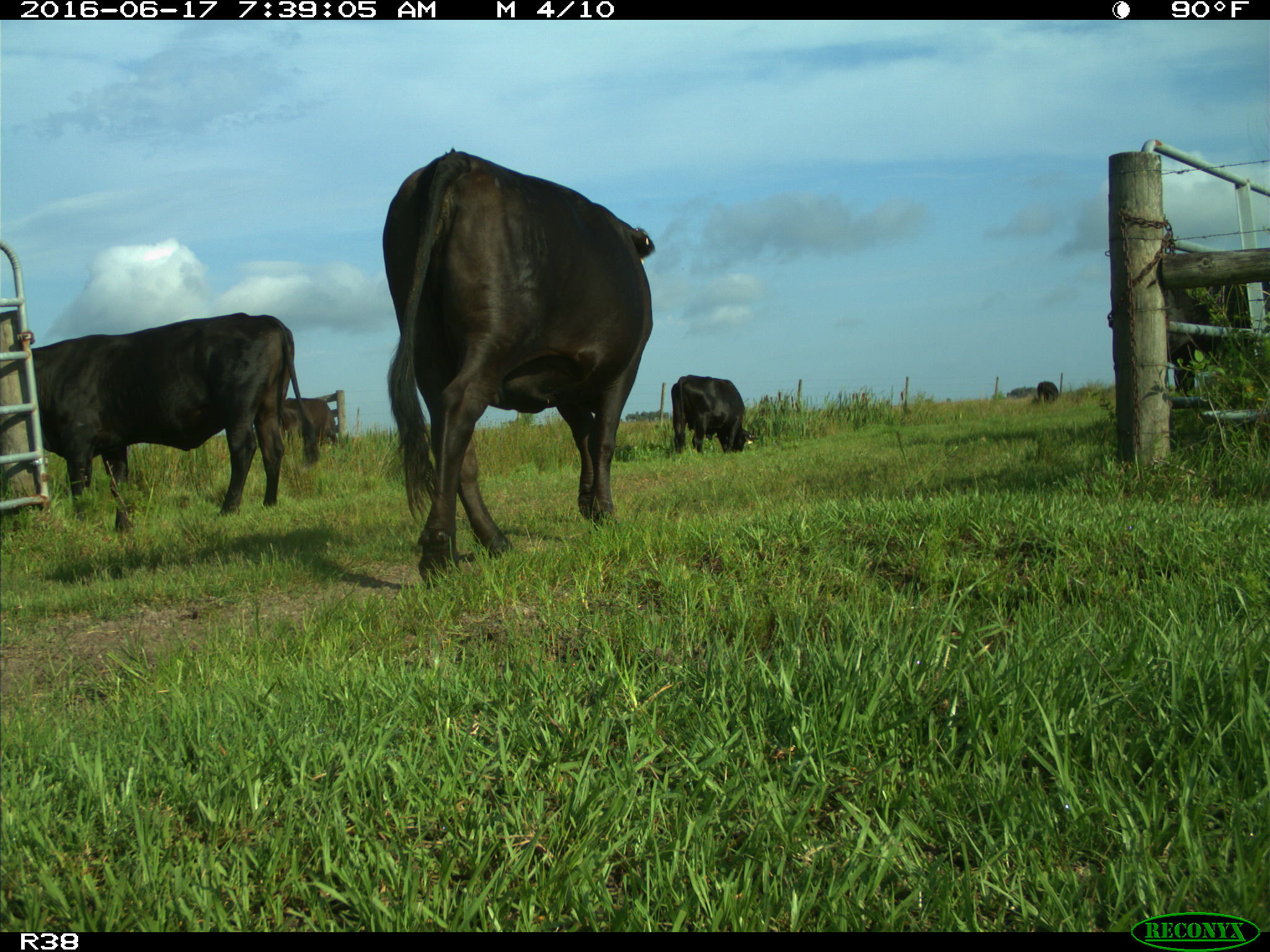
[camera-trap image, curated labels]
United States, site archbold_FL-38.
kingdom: Animalia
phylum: Chordata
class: Mammalia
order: Artiodactyla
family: Bovidae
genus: Bos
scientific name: Bos taurus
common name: domestic cow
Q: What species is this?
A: Bos taurus (domestic cow).